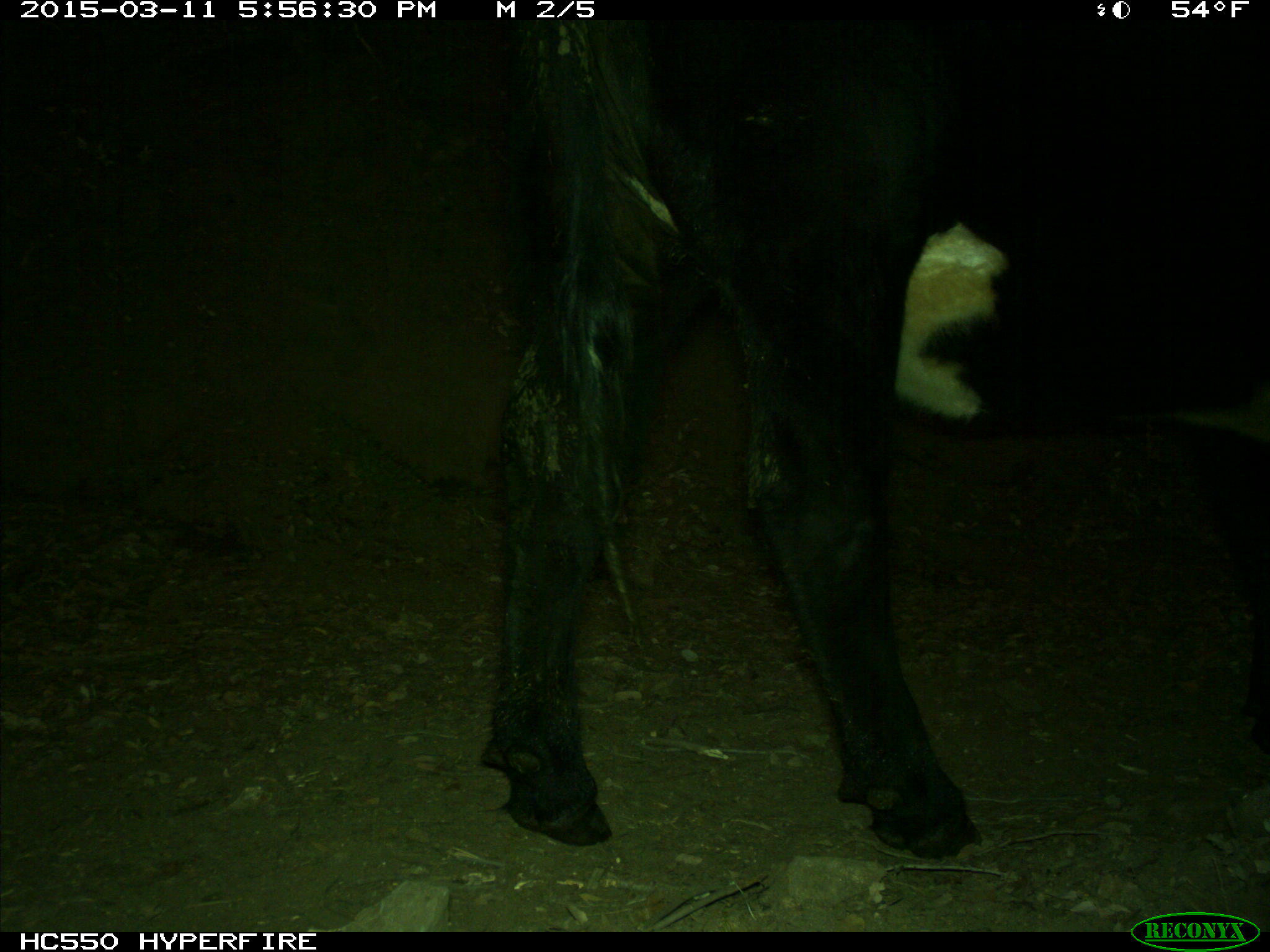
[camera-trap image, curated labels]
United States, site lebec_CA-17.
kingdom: Animalia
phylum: Chordata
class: Mammalia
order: Artiodactyla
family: Bovidae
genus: Bos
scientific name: Bos taurus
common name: domestic cow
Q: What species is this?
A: Bos taurus (domestic cow).